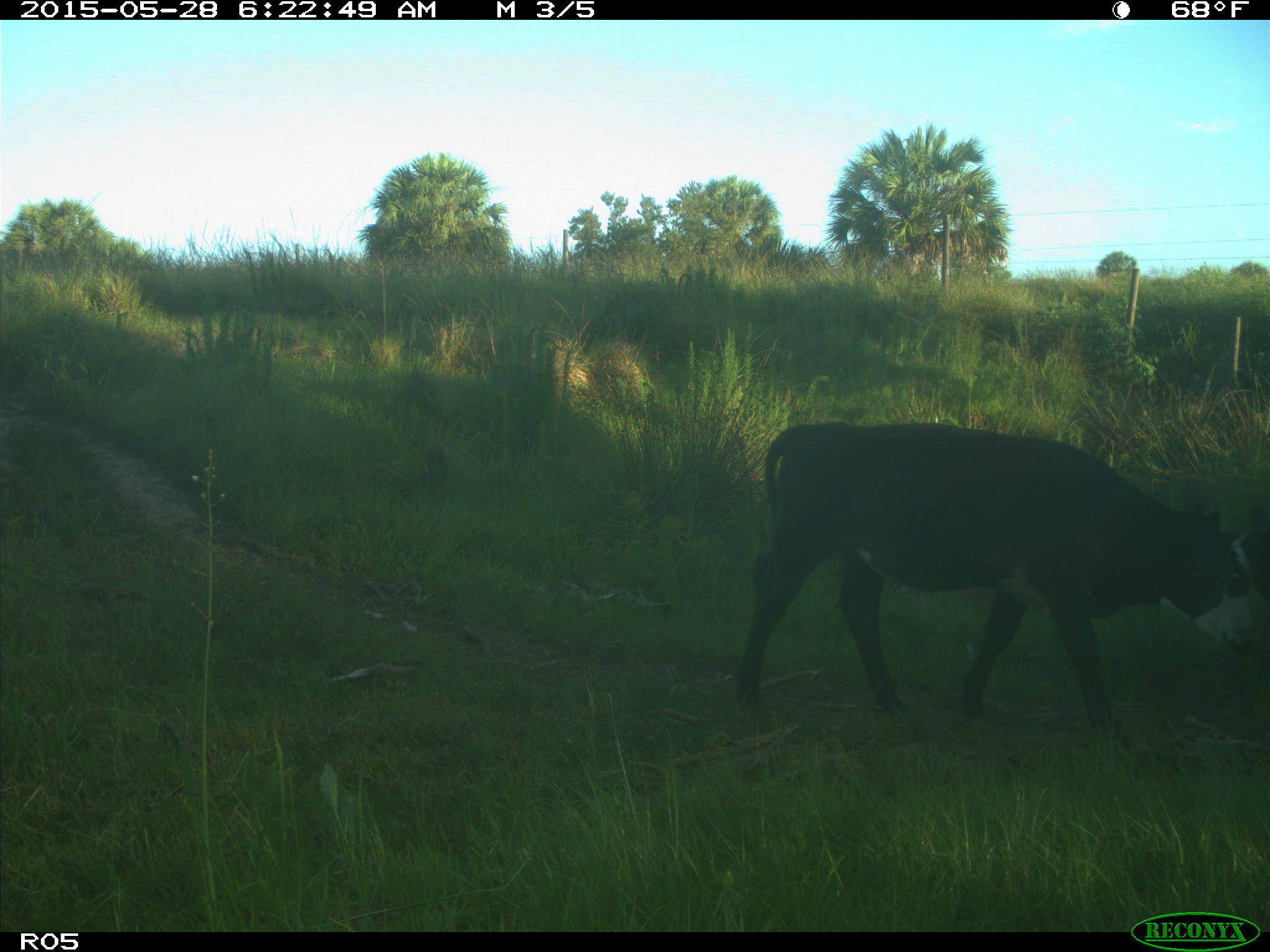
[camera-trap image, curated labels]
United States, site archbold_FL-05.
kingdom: Animalia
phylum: Chordata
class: Mammalia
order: Artiodactyla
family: Bovidae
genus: Bos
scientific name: Bos taurus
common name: domestic cow